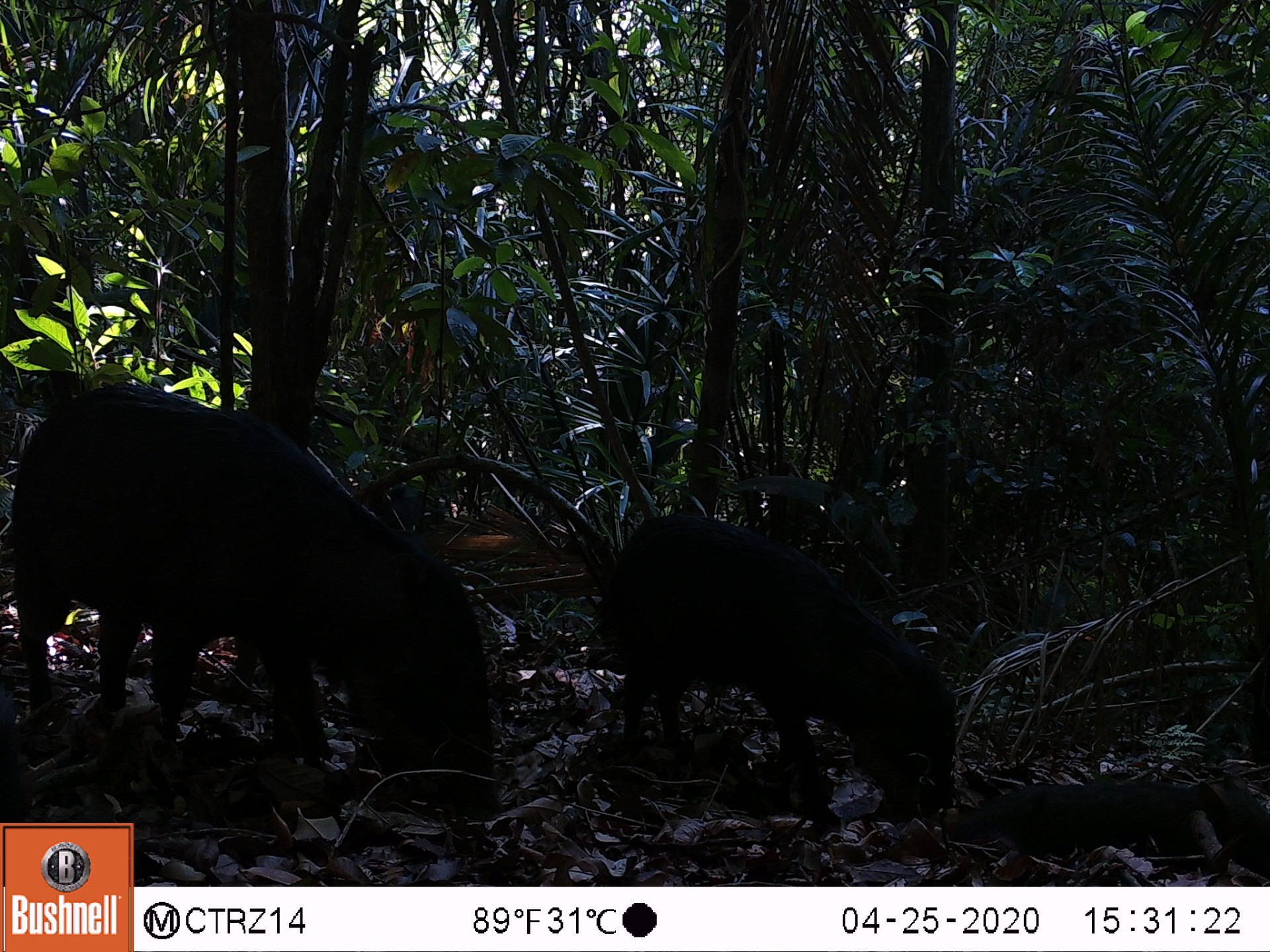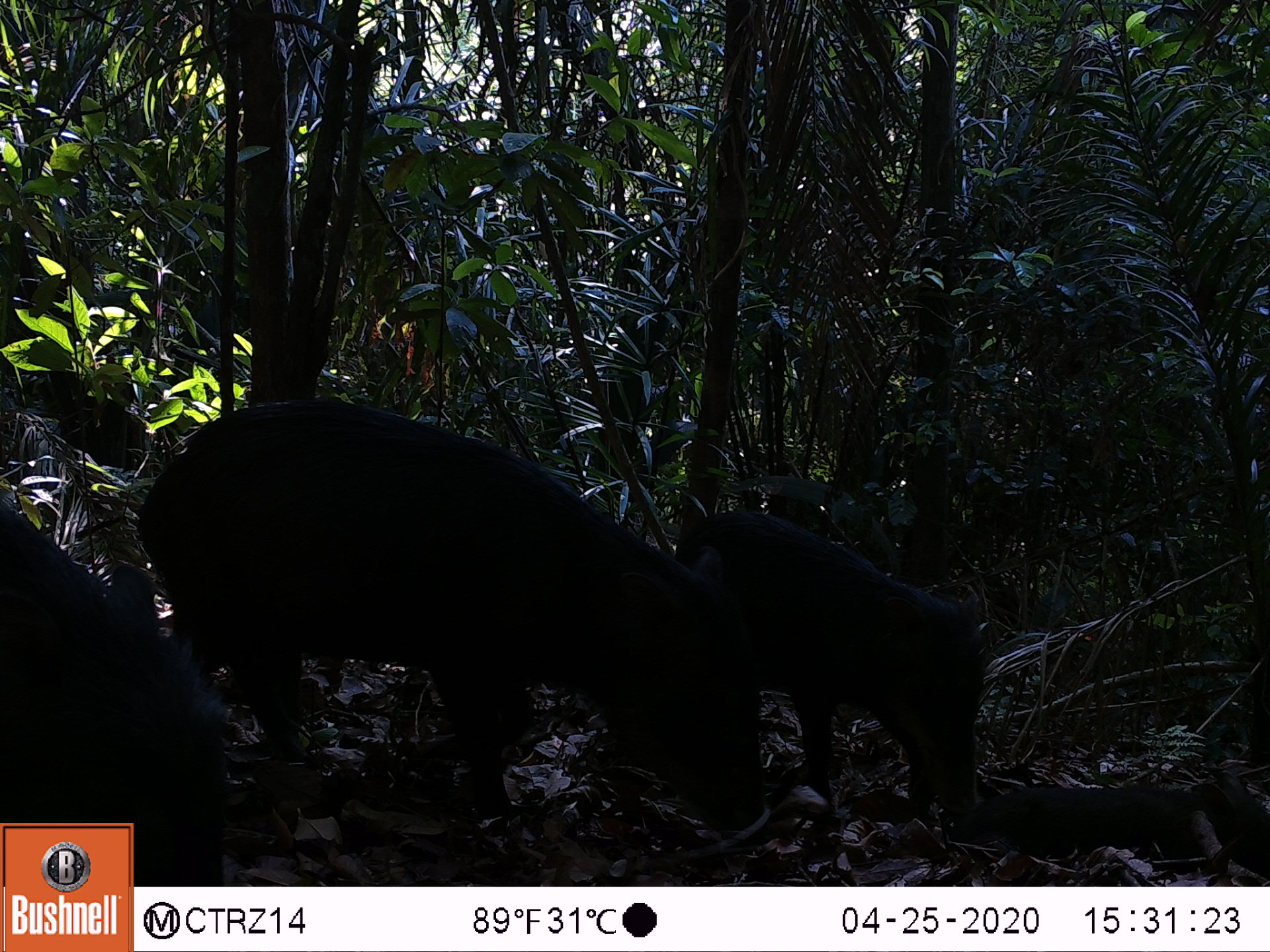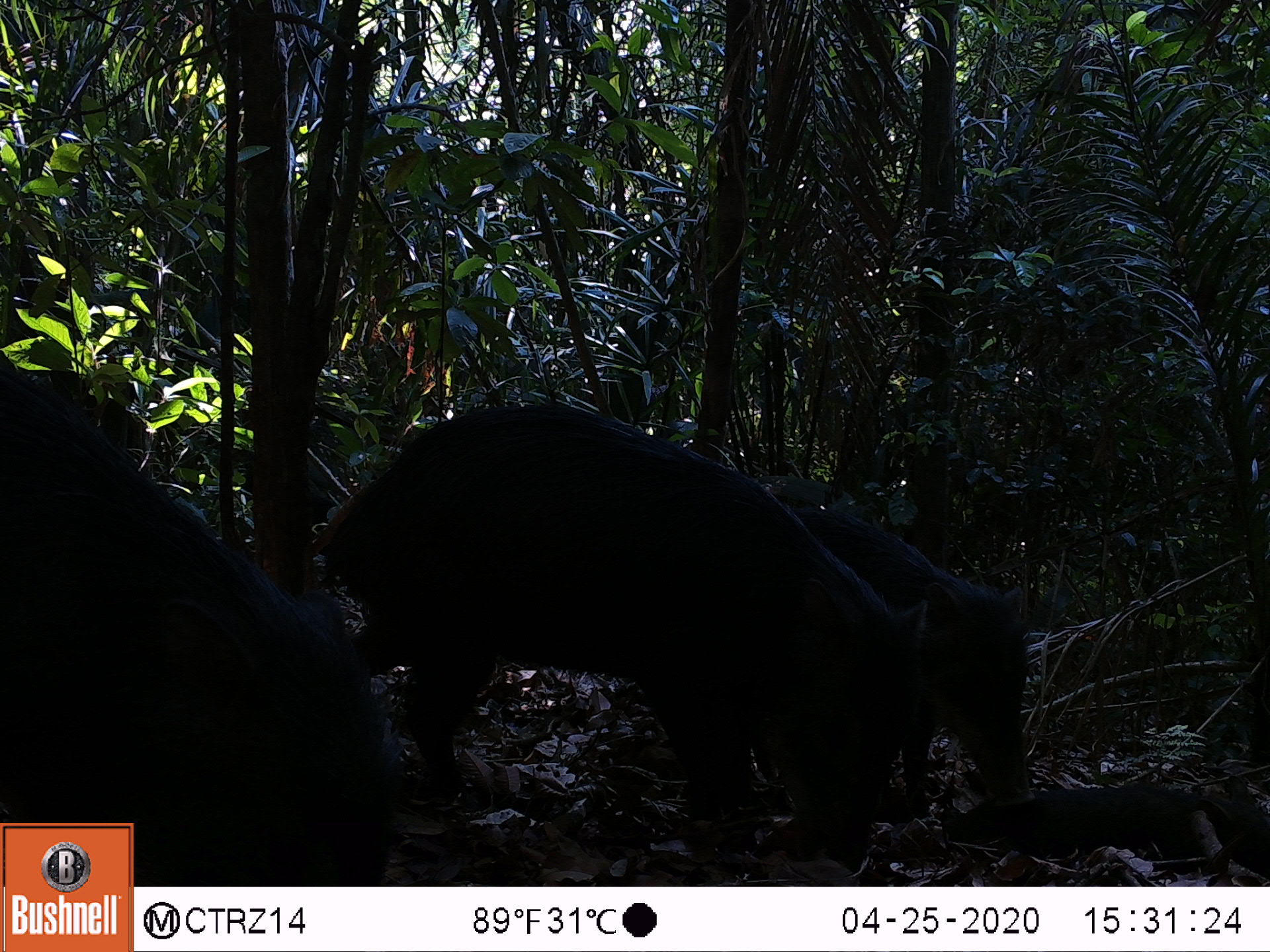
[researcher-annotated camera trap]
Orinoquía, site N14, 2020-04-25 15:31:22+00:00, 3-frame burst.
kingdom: Animalia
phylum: Chordata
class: Mammalia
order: Artiodactyla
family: Tayassuidae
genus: Tayassu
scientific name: Tayassu pecari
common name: white-lipped peccary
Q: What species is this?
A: White-lipped peccary (Tayassu pecari).